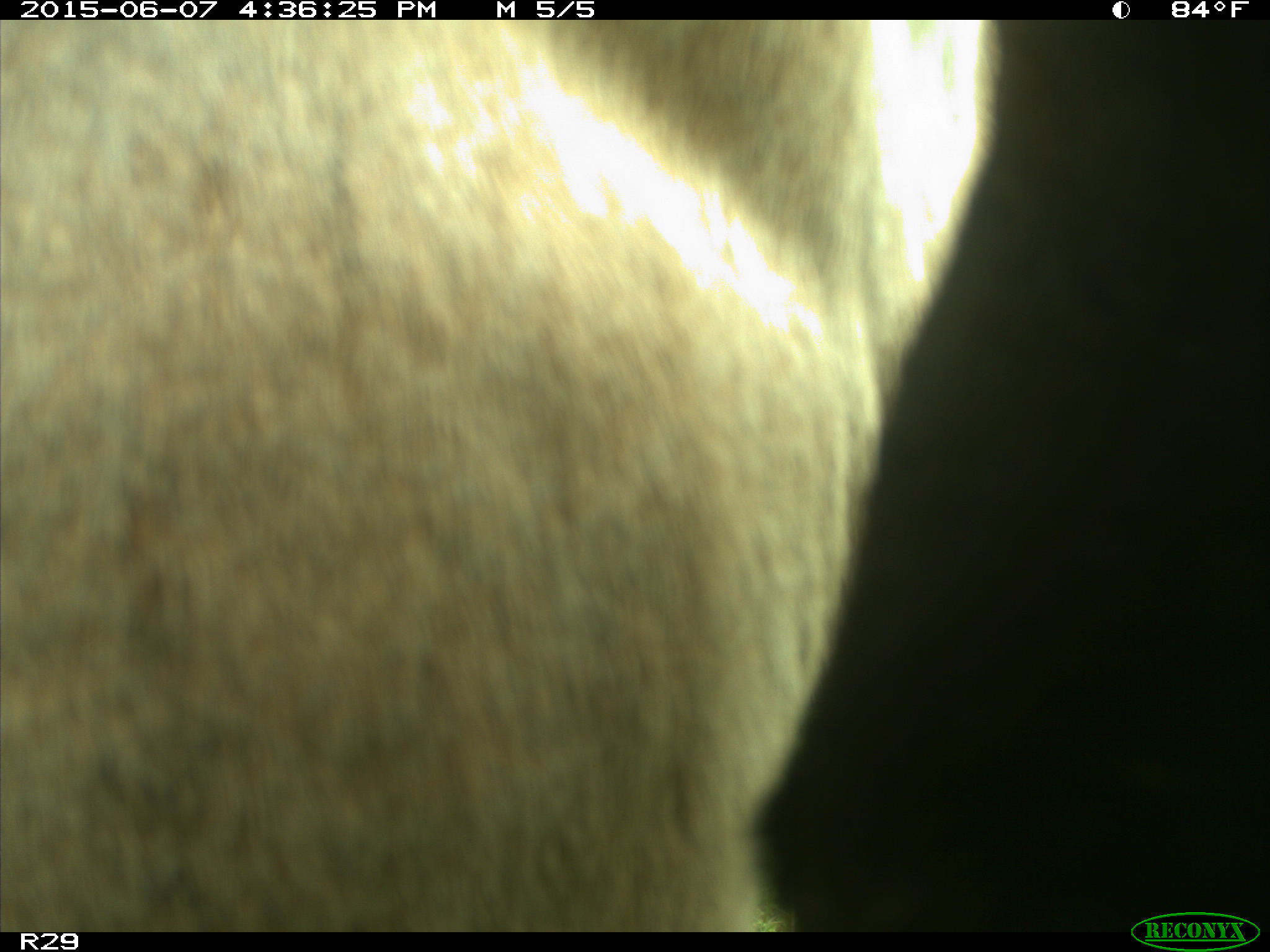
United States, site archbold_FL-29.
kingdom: Animalia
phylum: Chordata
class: Mammalia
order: Artiodactyla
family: Bovidae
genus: Bos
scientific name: Bos taurus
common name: domestic cow